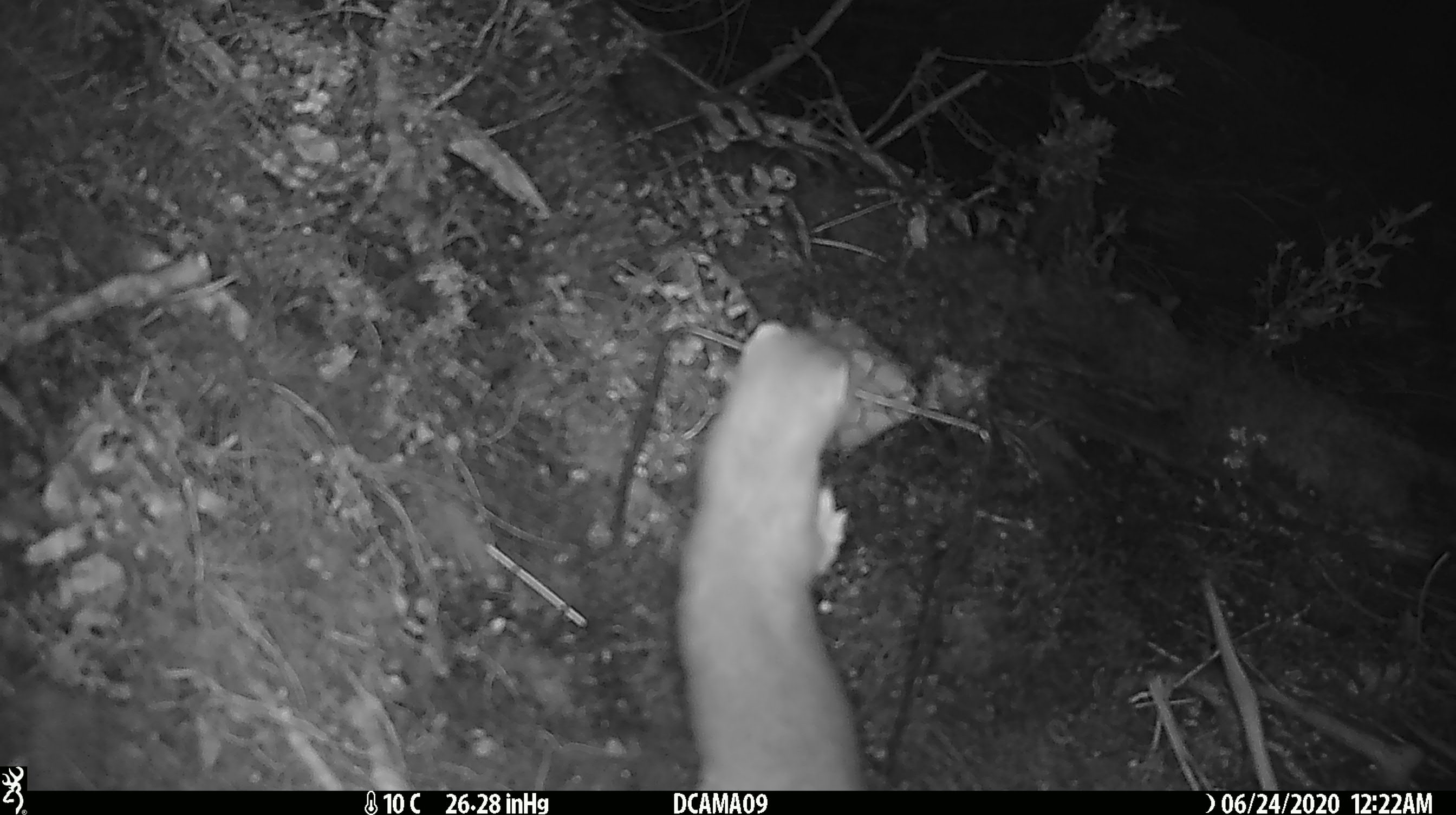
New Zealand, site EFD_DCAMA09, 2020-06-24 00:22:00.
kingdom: Animalia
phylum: Chordata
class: Mammalia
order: Carnivora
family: Mustelidae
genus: Mustela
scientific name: Mustela erminea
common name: stoat